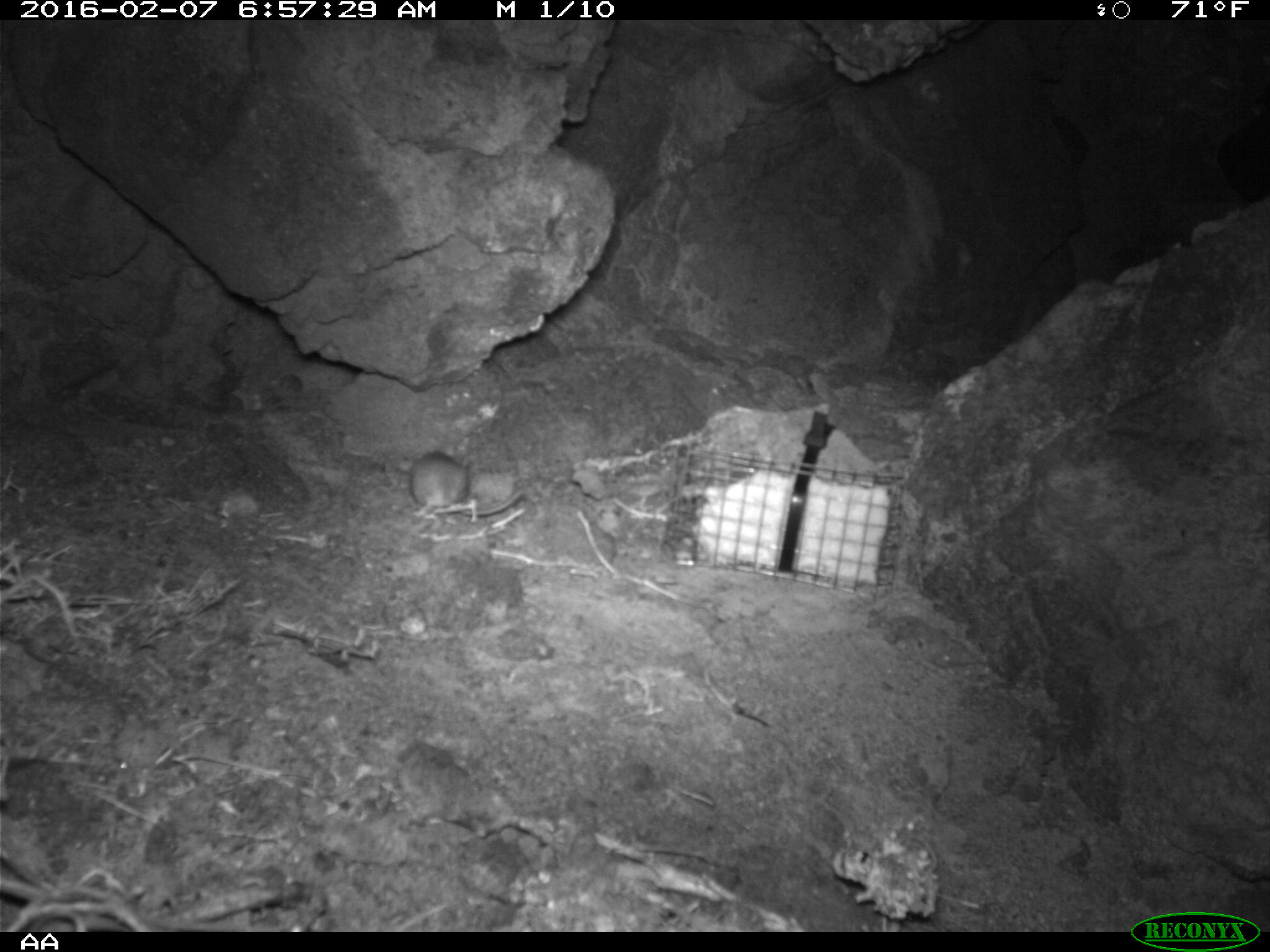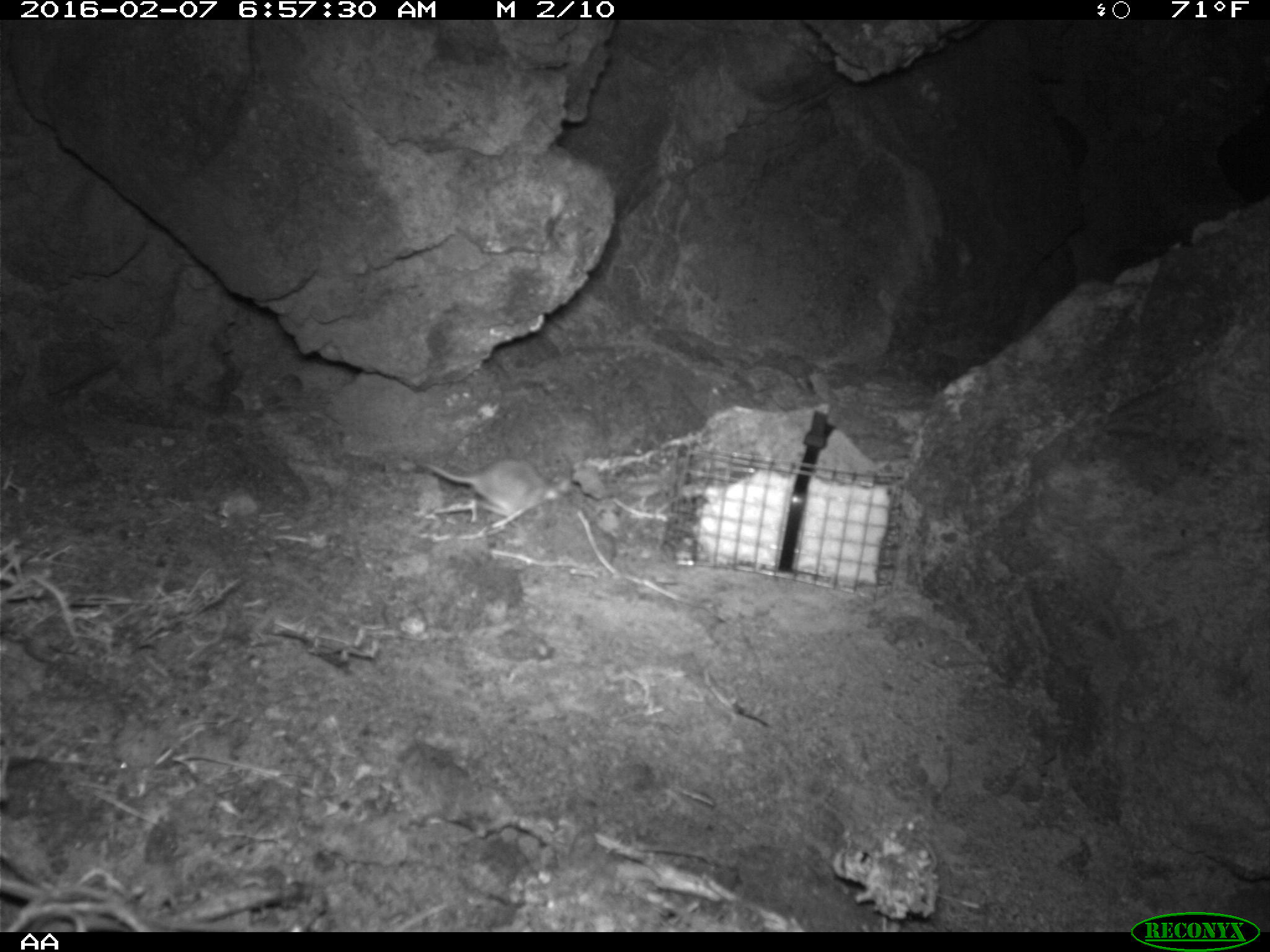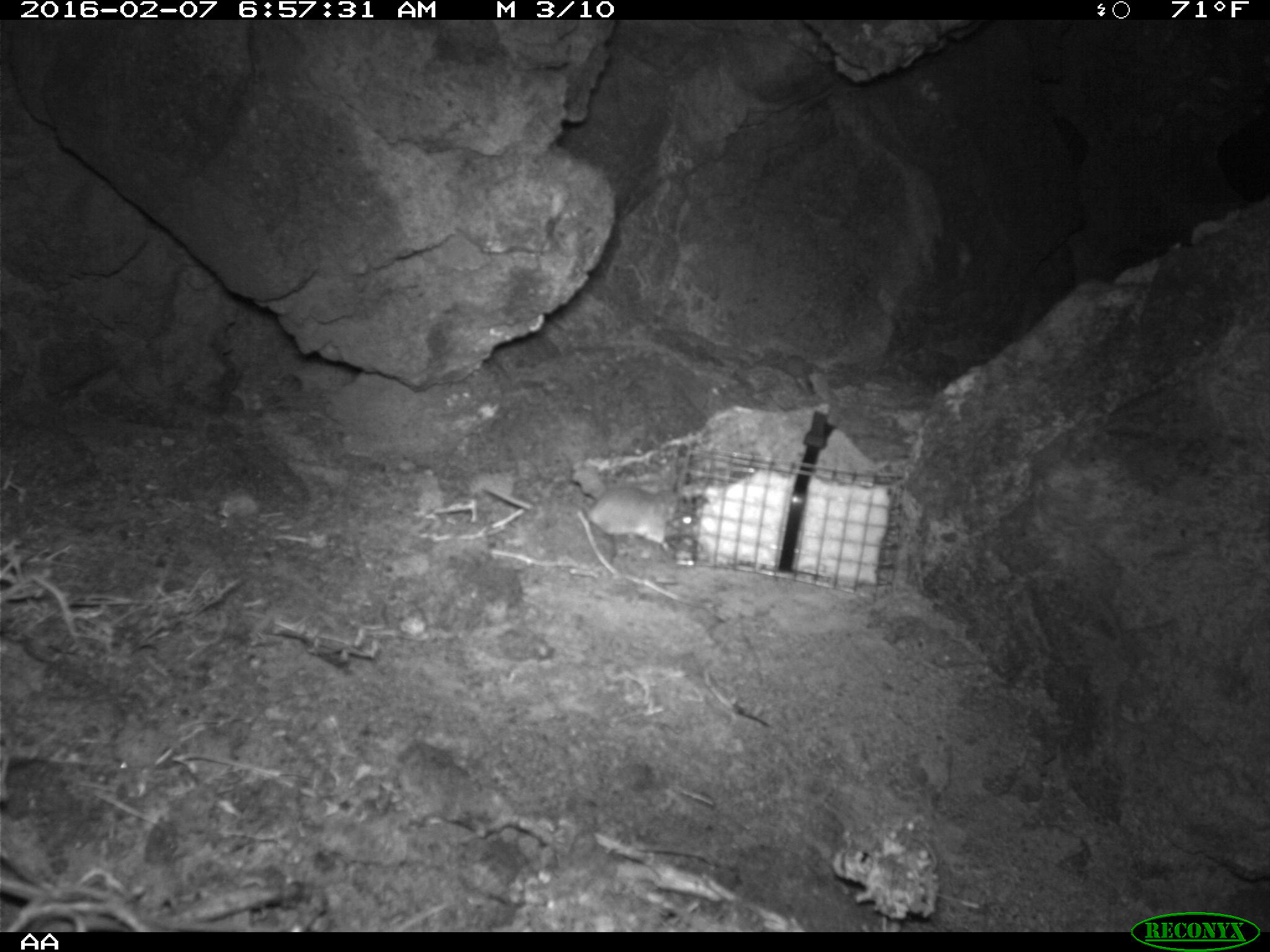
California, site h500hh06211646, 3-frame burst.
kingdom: Animalia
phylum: Chordata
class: Mammalia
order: Rodentia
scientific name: Rodentia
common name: rodent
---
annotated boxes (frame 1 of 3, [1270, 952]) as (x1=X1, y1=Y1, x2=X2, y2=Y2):
rodent: (x1=408, y1=451, x2=523, y2=522)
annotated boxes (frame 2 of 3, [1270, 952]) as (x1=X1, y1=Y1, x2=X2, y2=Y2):
rodent: (x1=419, y1=459, x2=571, y2=522)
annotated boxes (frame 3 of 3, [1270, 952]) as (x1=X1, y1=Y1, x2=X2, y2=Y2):
rodent: (x1=482, y1=475, x2=691, y2=561)